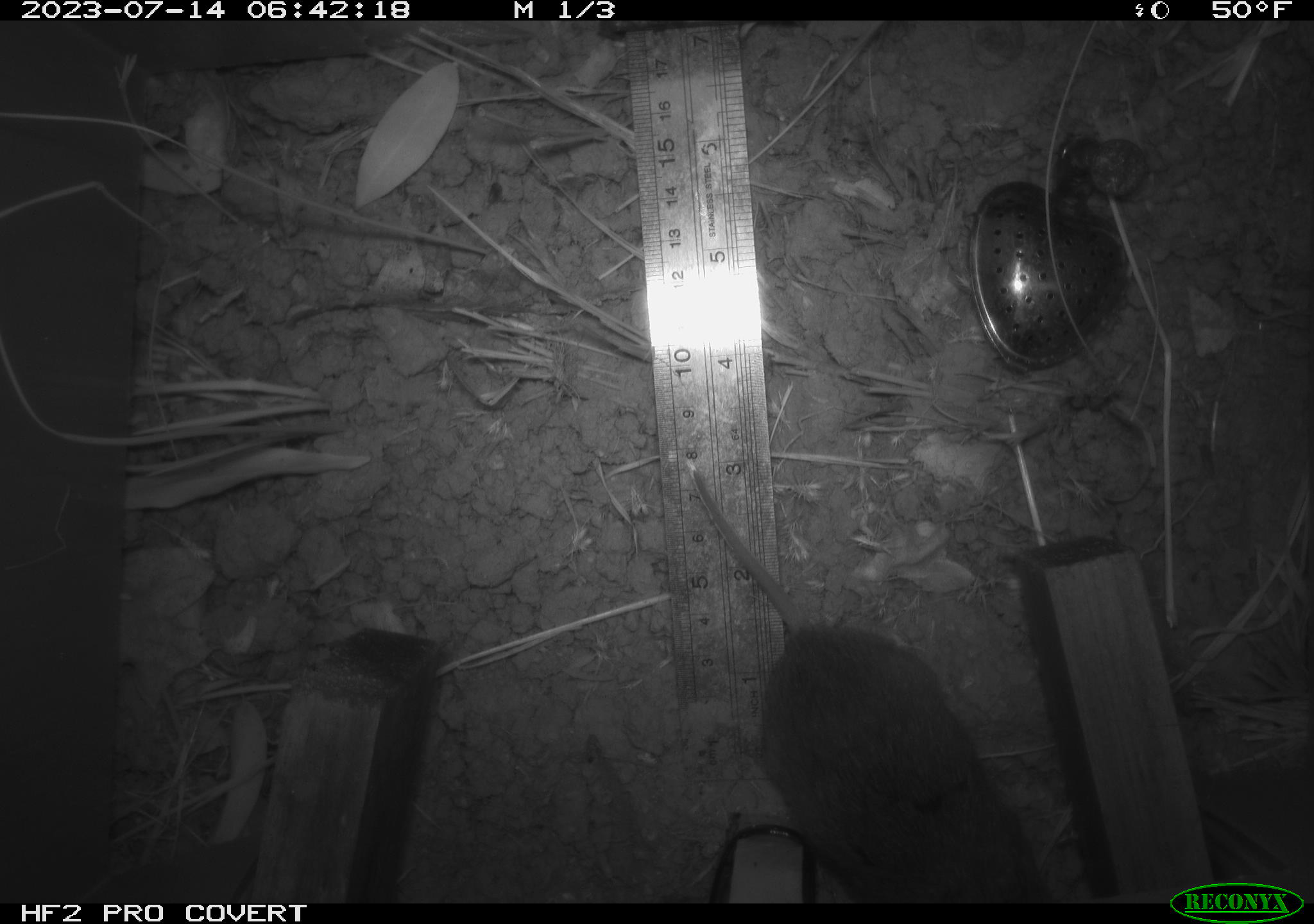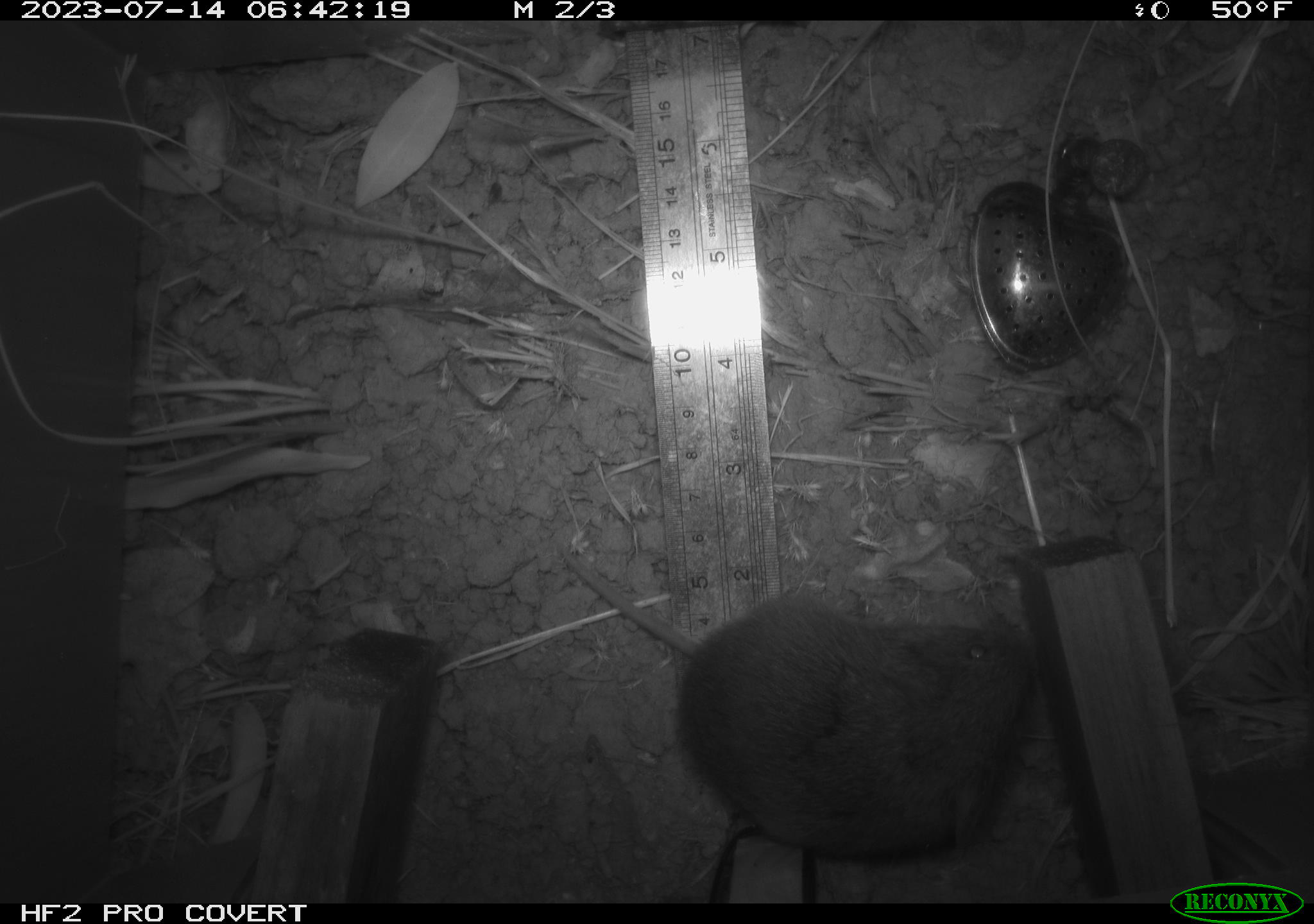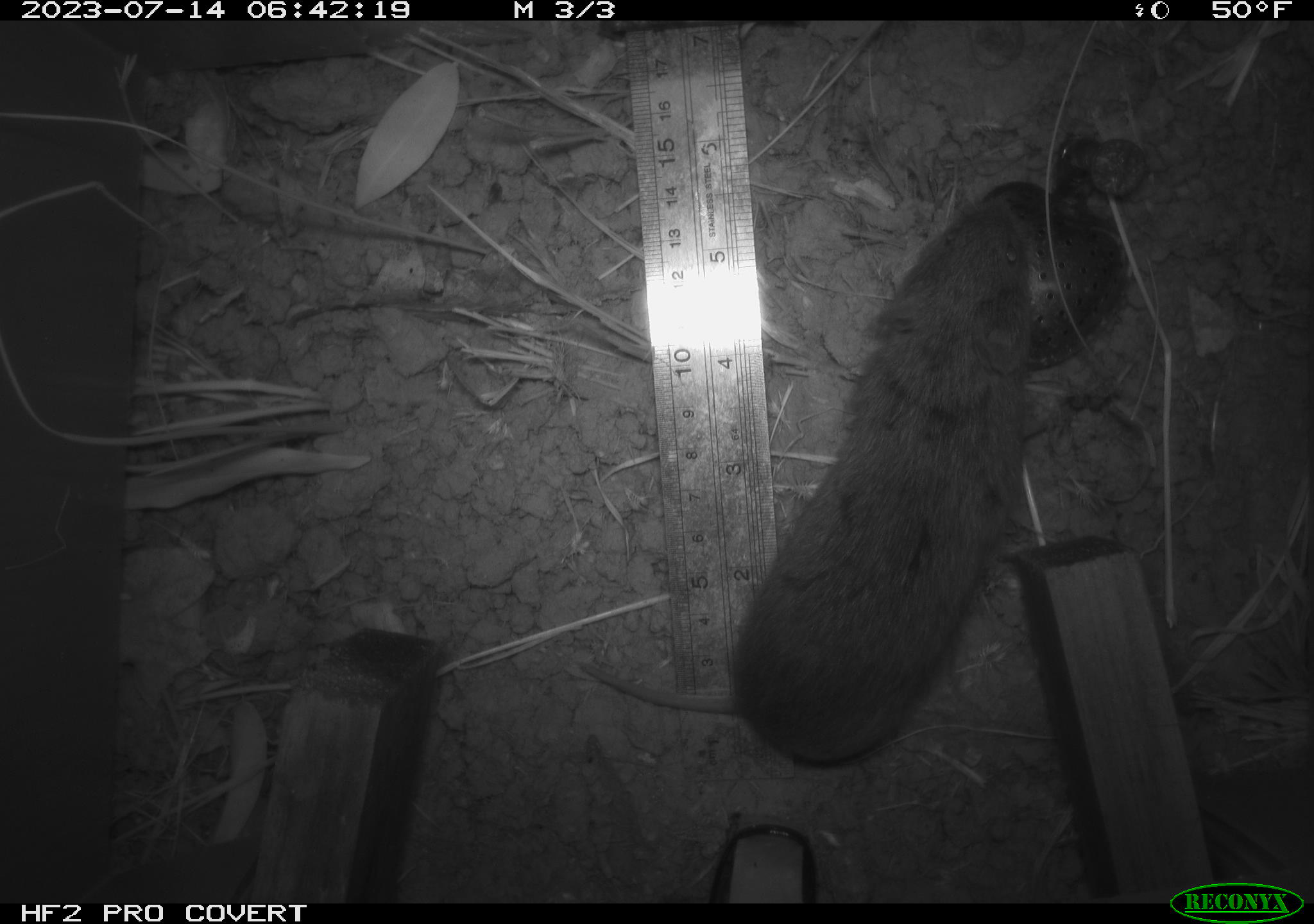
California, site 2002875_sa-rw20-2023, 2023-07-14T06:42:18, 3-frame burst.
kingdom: Animalia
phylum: Chordata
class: Mammalia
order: Rodentia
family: Cricetidae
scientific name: Arvicolinae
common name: voles, lemmings, and muskrats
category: arvicolinae subfamily